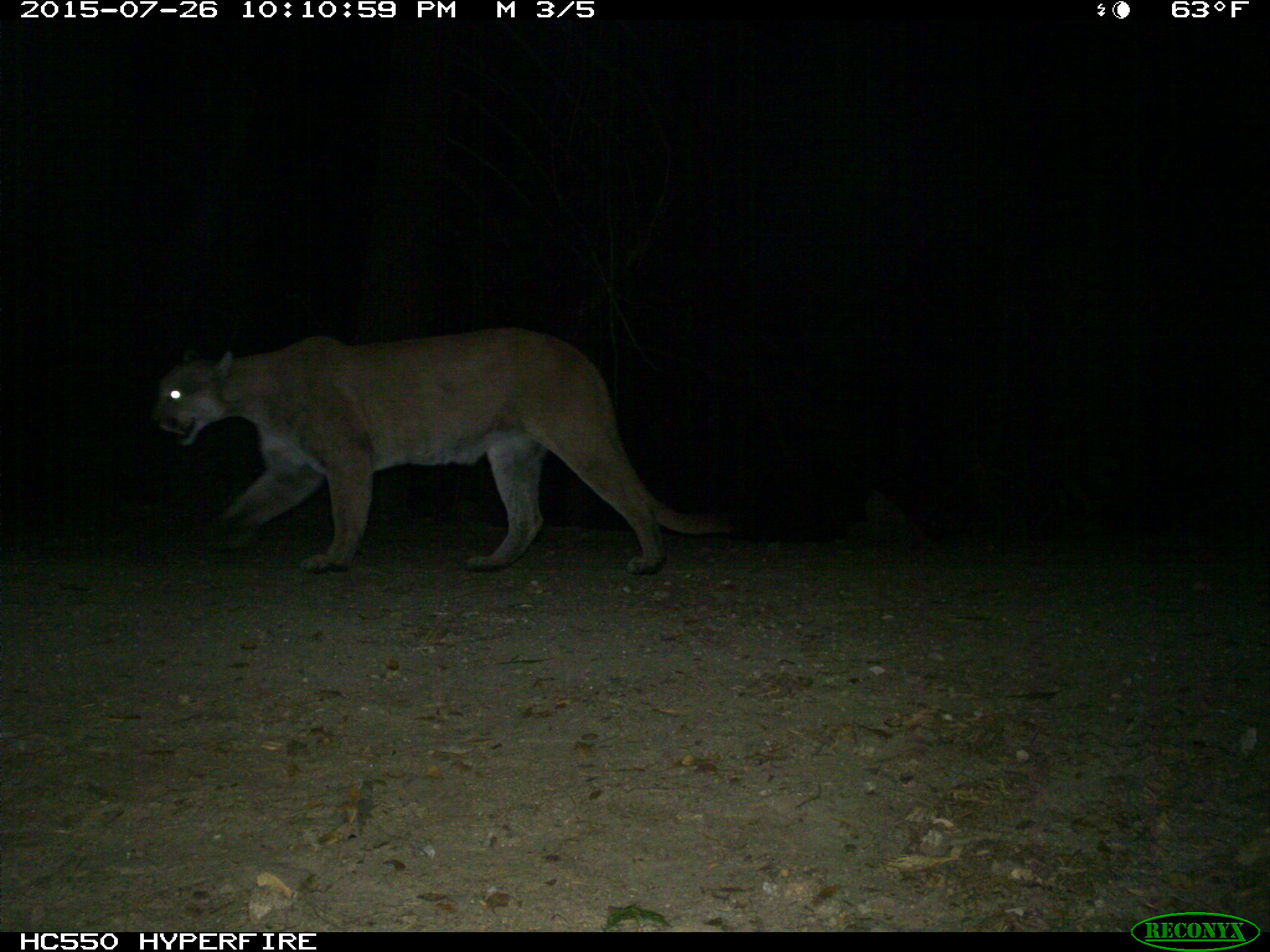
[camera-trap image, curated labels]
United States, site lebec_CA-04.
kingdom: Animalia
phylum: Chordata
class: Mammalia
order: Carnivora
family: Felidae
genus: Puma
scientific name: Puma concolor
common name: mountain lion